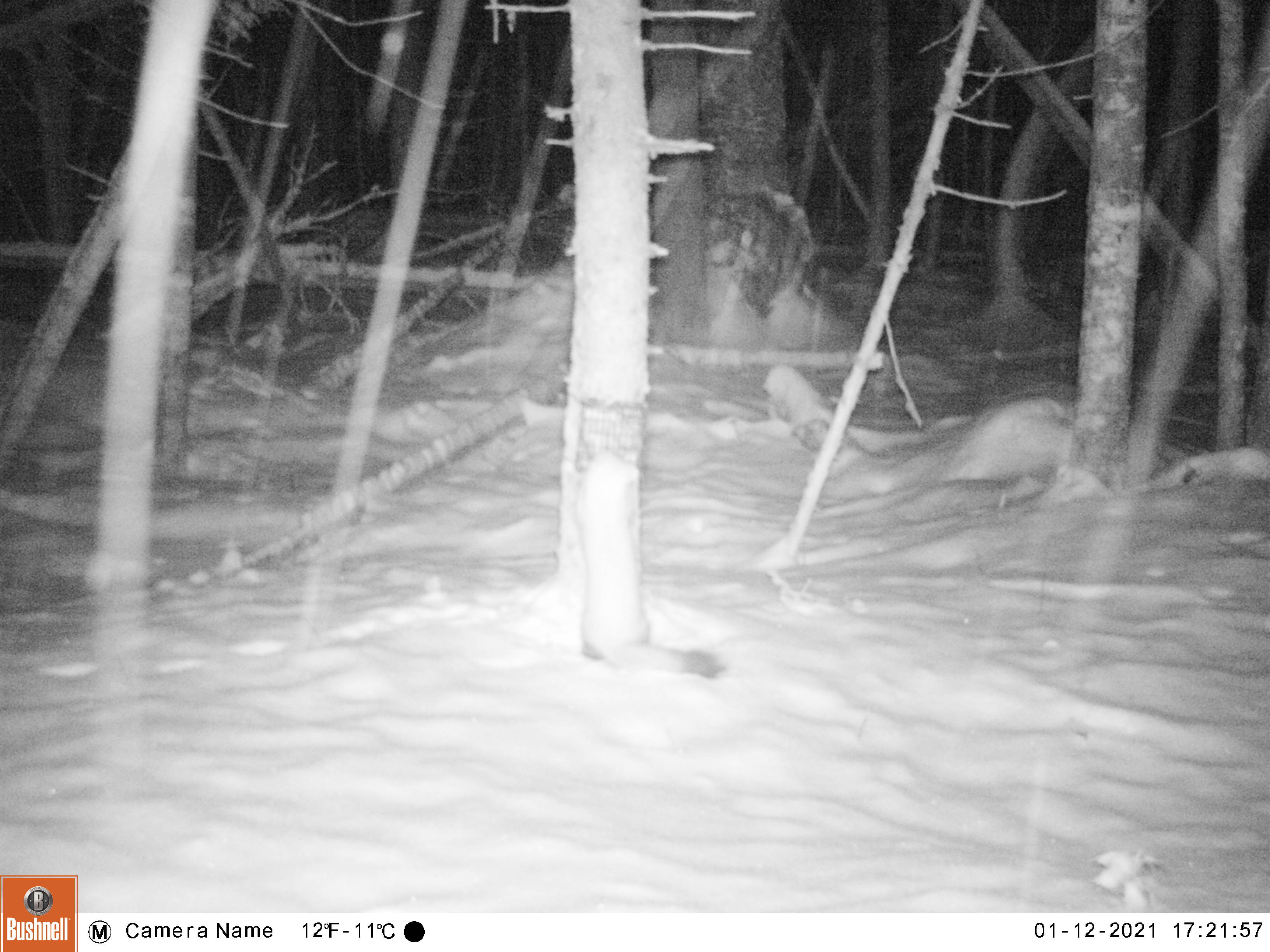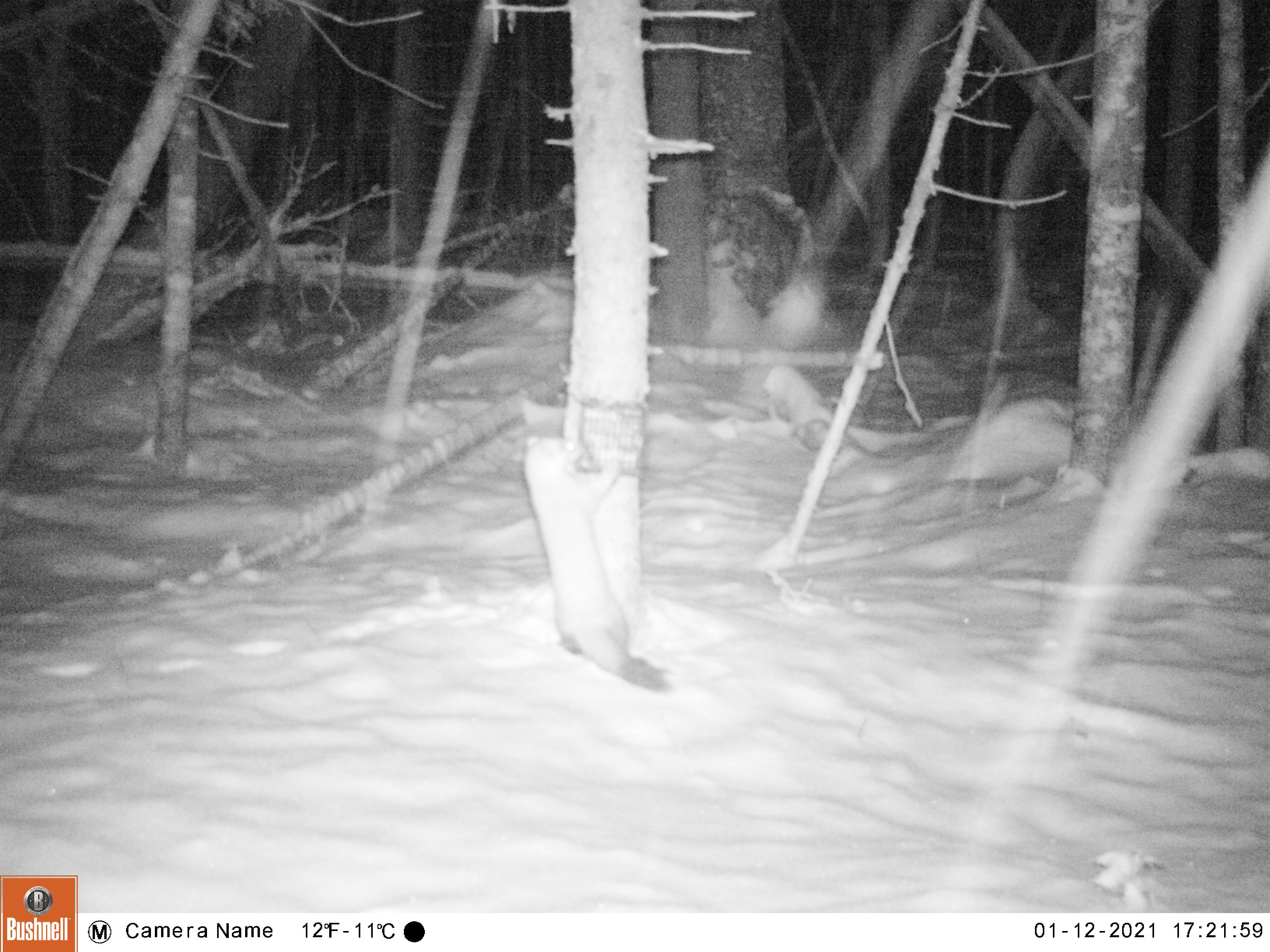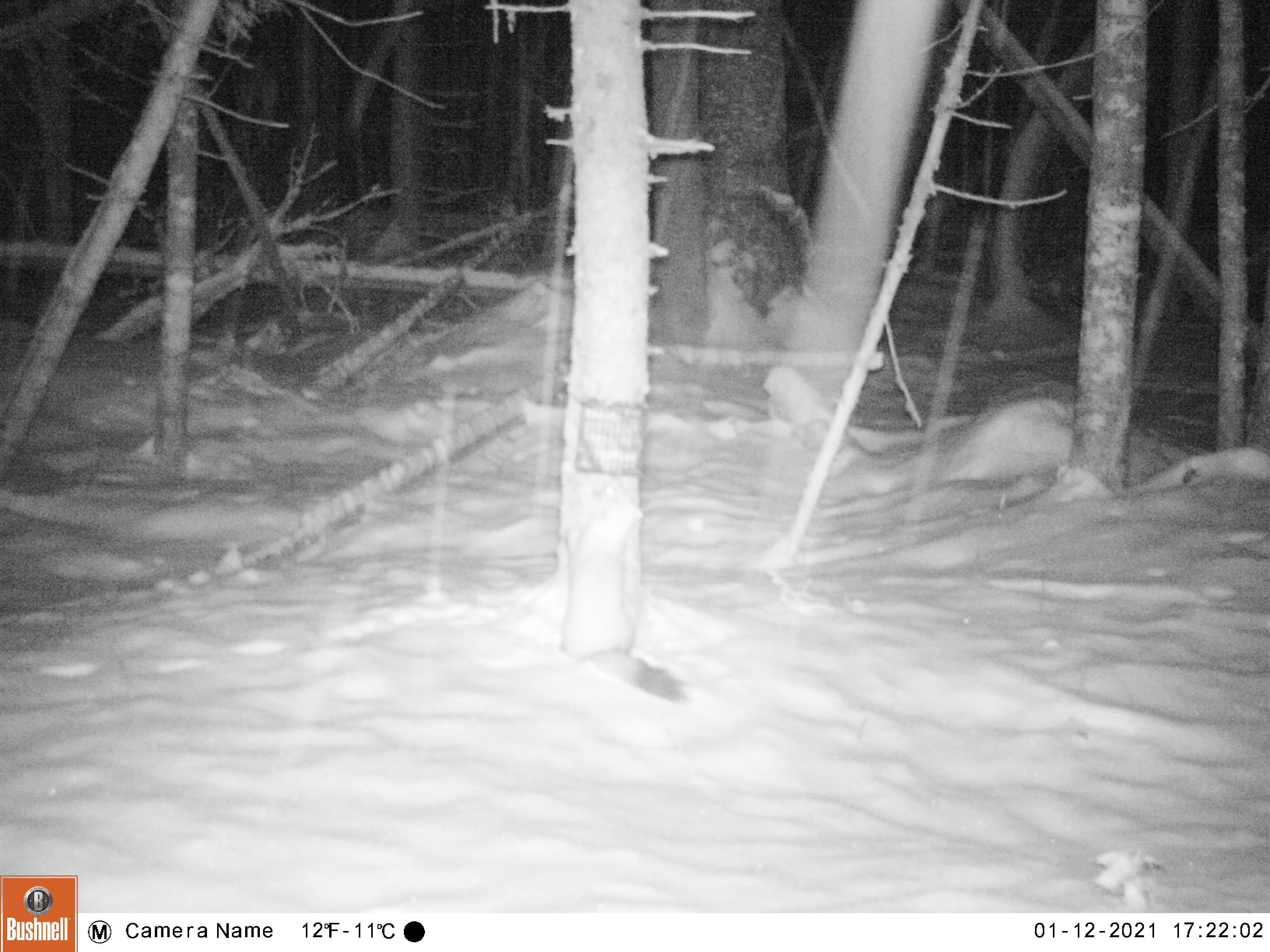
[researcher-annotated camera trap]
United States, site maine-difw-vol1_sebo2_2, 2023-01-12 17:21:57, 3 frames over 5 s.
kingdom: Animalia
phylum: Chordata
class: Mammalia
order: Carnivora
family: Mustelidae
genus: Martes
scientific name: Martes americana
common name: american marten